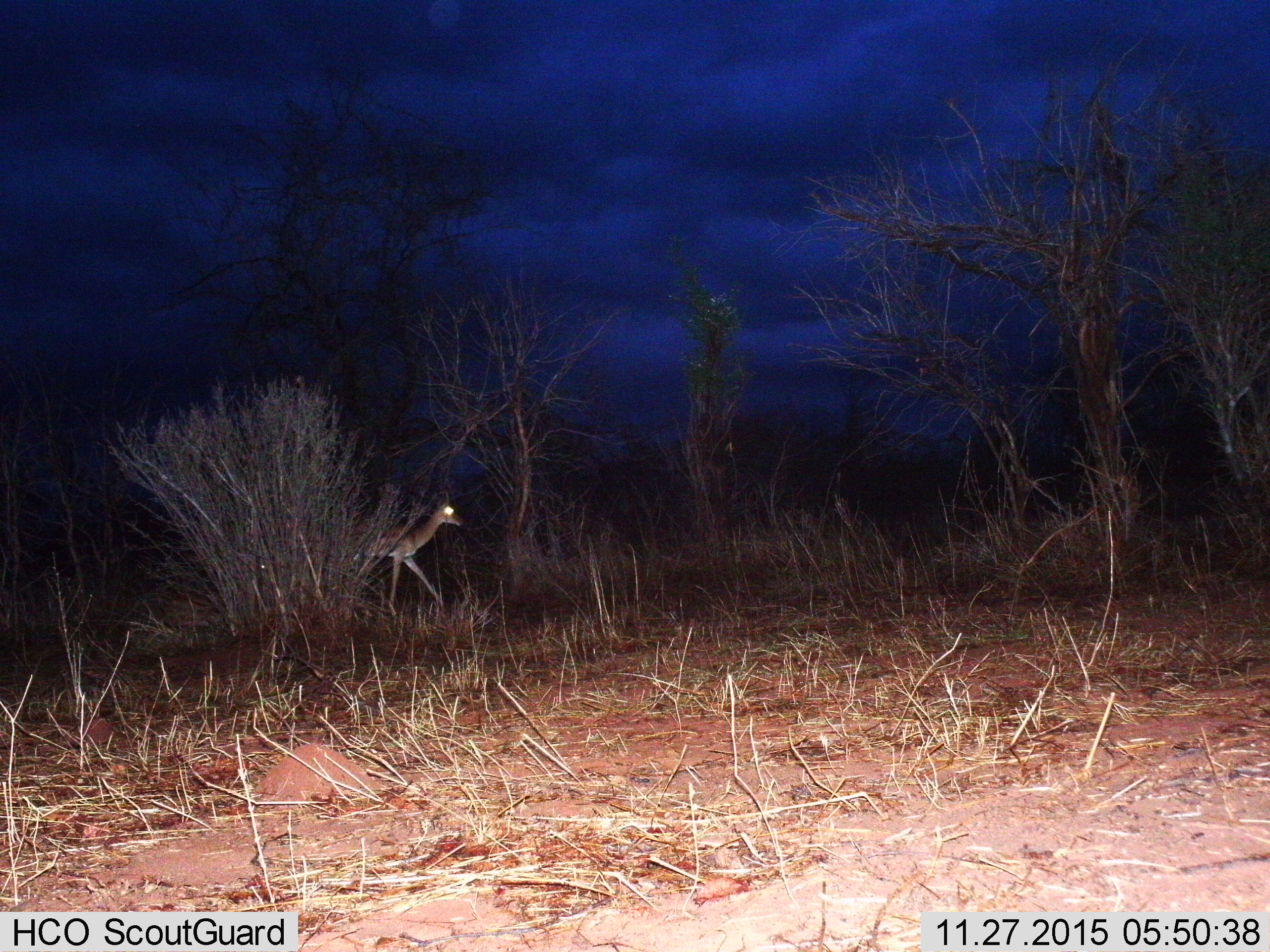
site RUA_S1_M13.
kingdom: Animalia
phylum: Chordata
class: Mammalia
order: Artiodactyla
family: Bovidae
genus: Aepyceros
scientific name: Aepyceros melampus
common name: impala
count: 1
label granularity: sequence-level